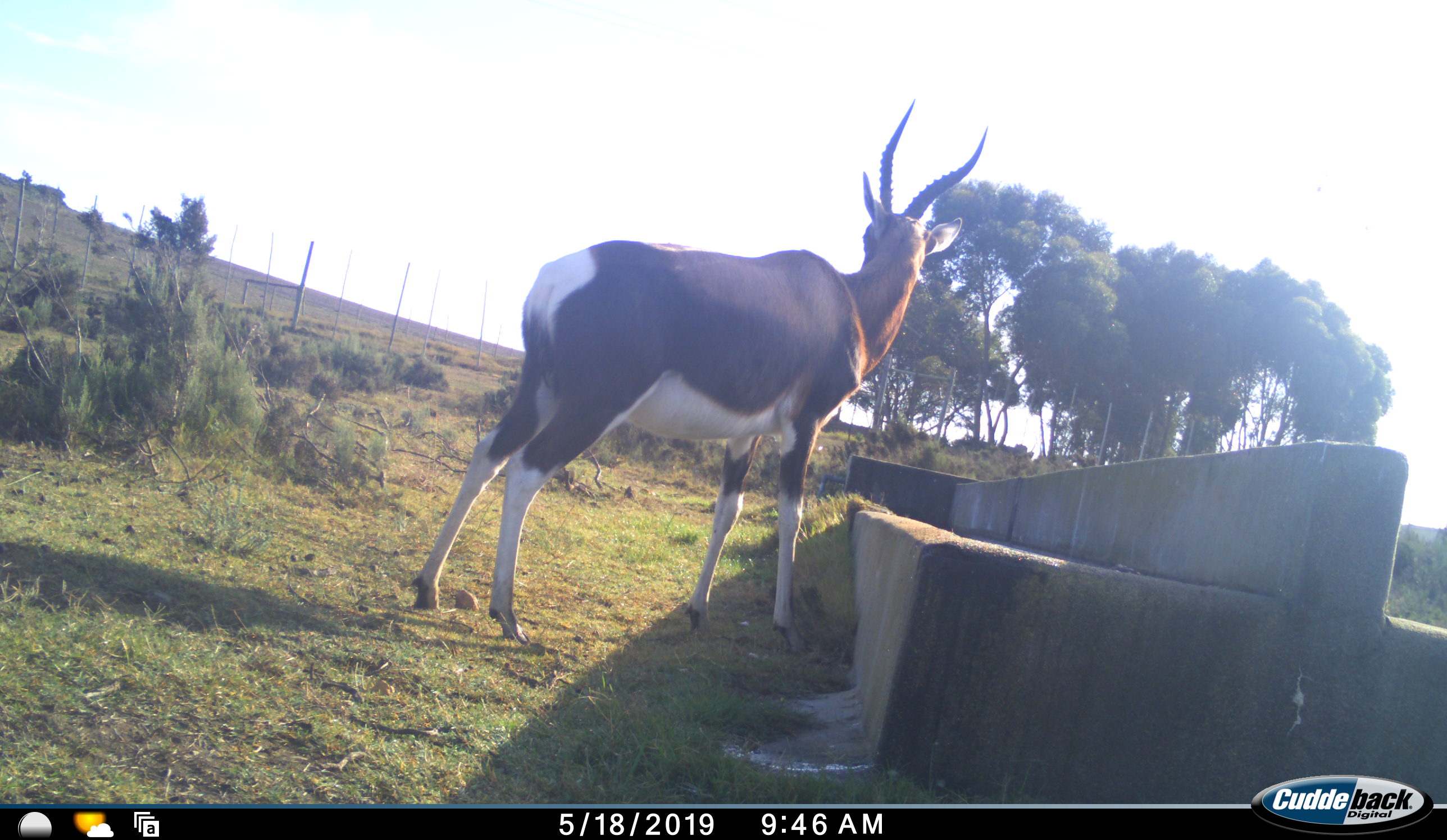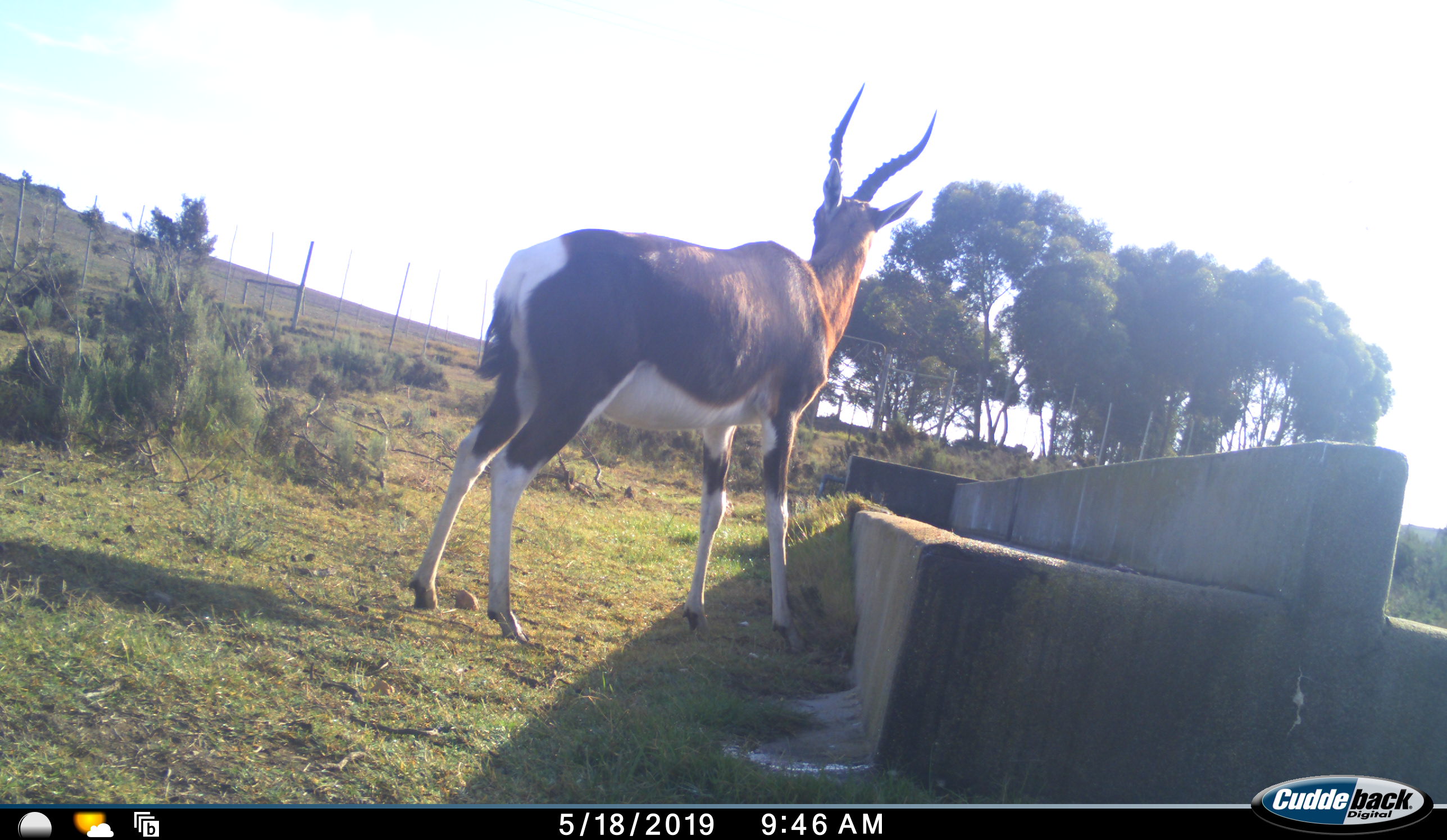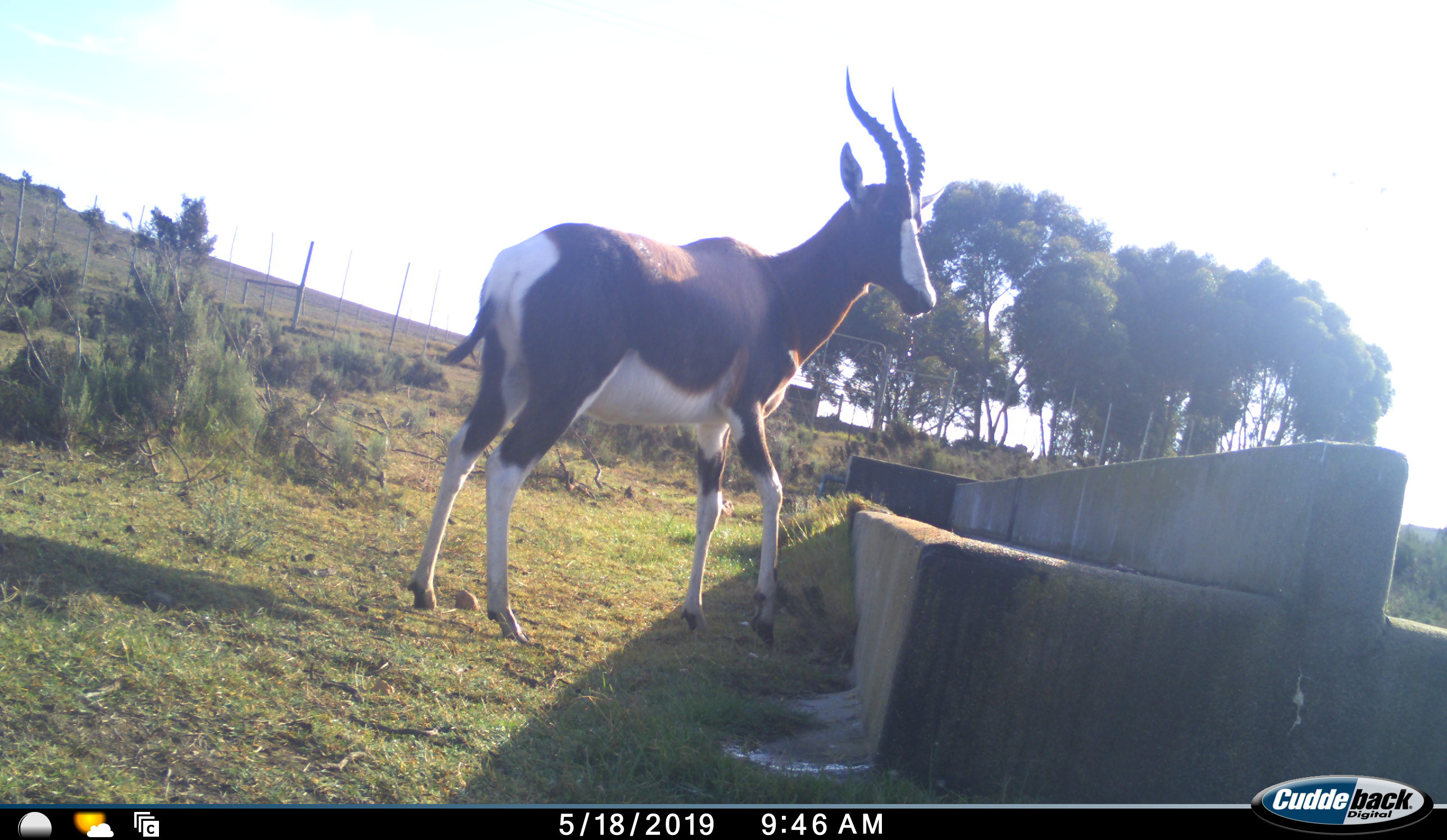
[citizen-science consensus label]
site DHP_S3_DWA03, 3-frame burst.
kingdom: Animalia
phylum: Chordata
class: Mammalia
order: Artiodactyla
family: Bovidae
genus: Damaliscus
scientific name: Damaliscus pygargus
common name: bontebok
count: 1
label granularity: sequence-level